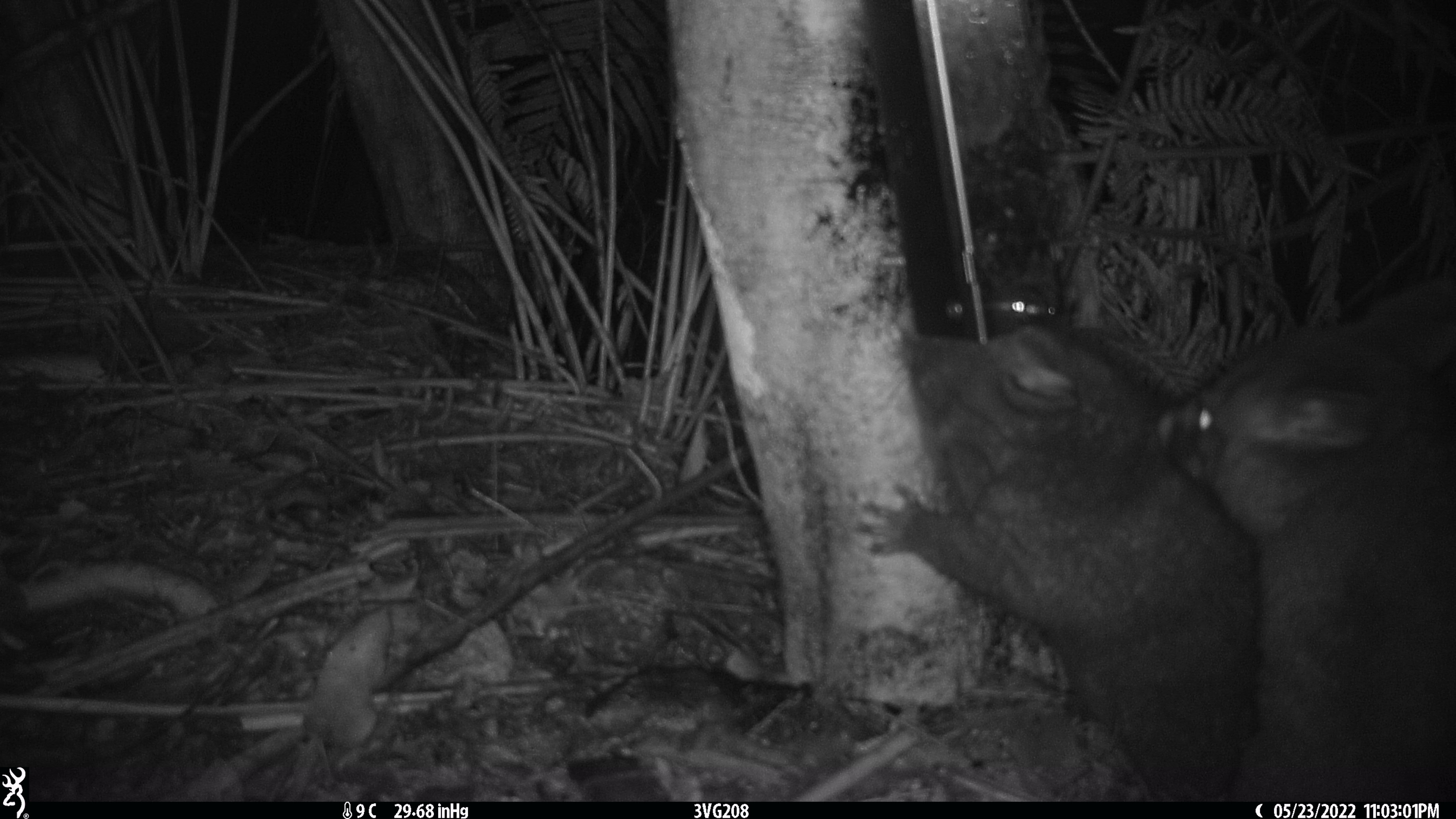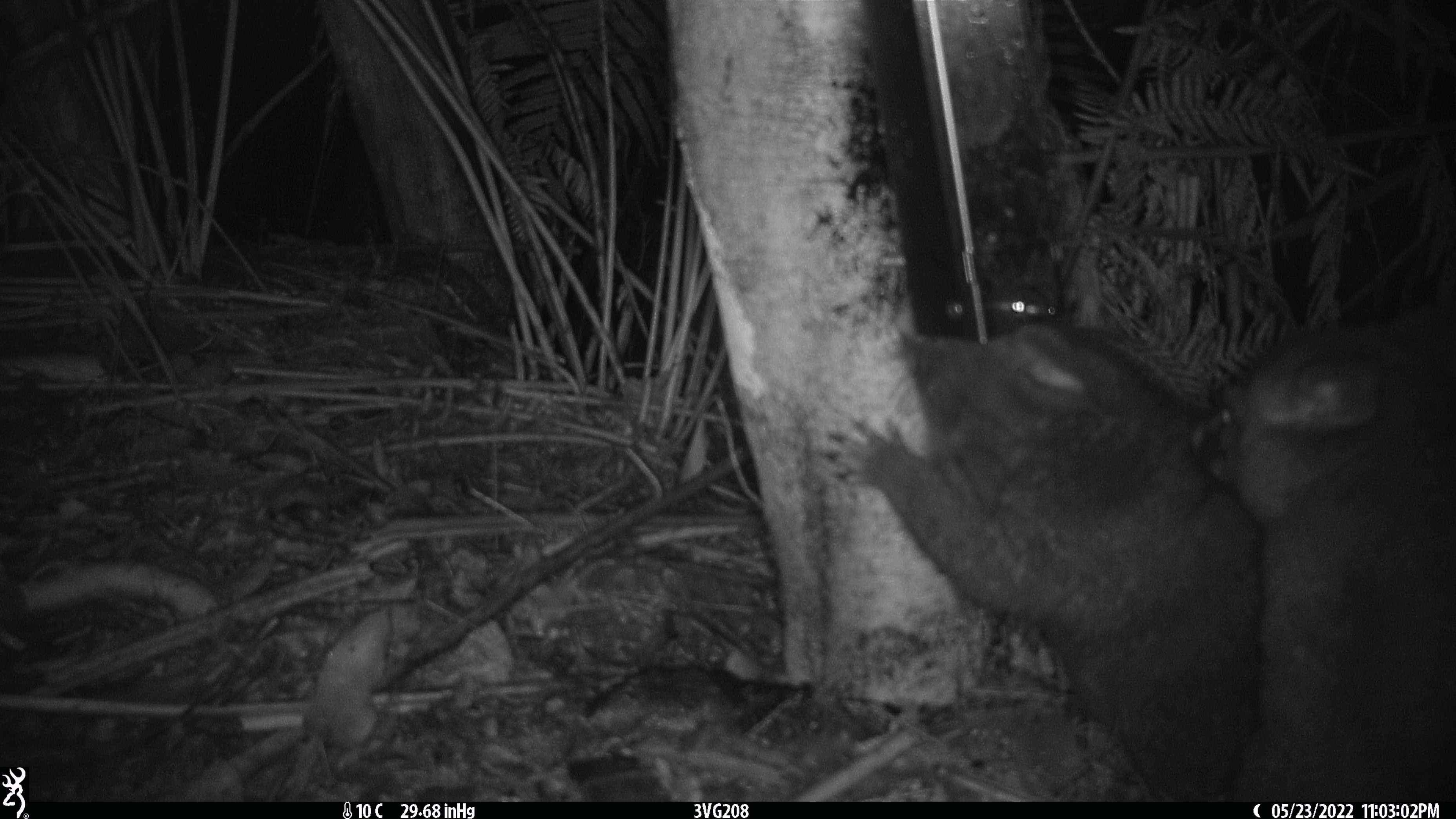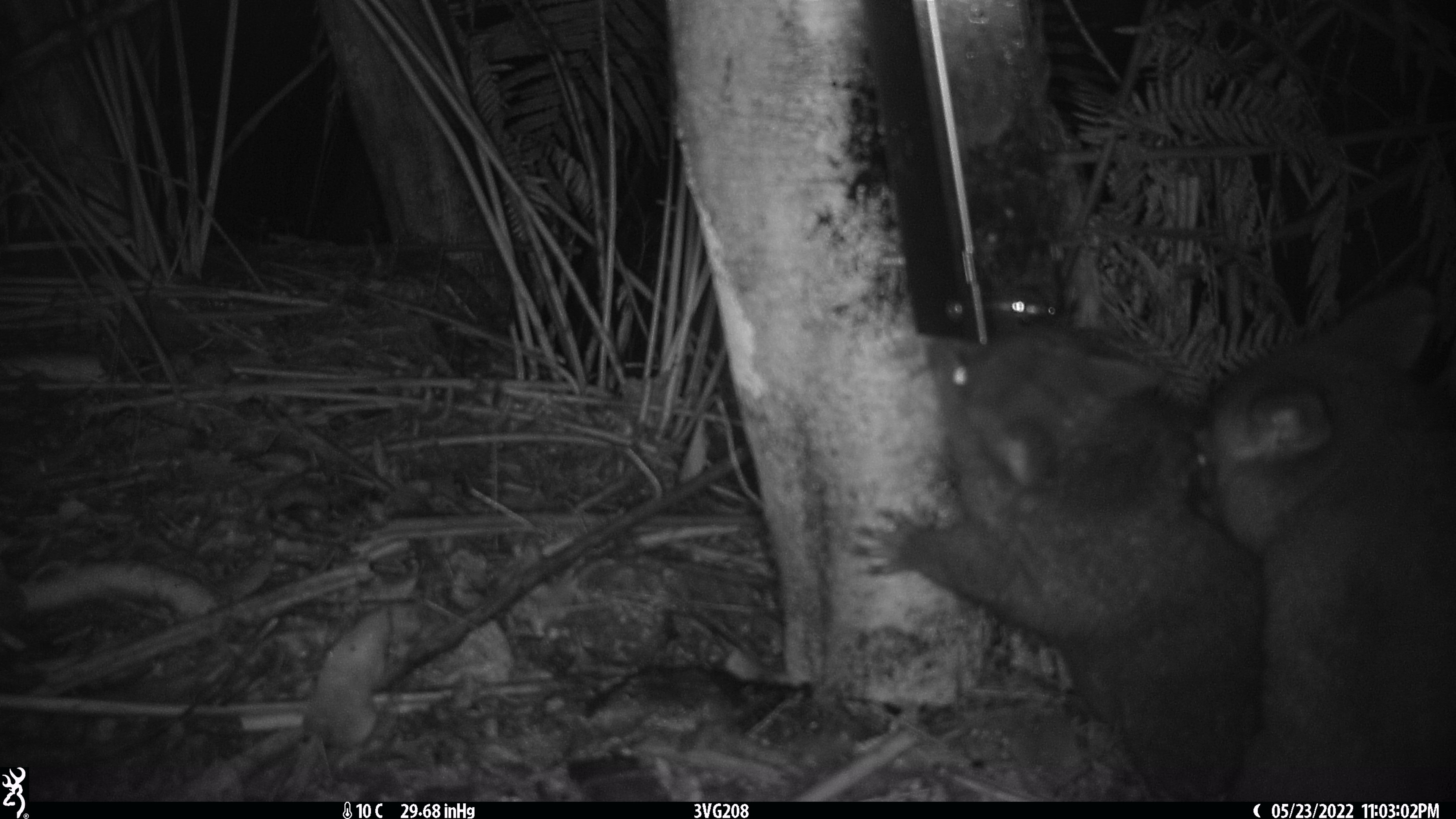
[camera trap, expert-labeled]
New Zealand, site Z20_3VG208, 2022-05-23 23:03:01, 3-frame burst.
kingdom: Animalia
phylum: Chordata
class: Mammalia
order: Diprotodontia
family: Phalangeridae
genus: Trichosurus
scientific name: Trichosurus vulpecula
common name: common brushtail possum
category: possum